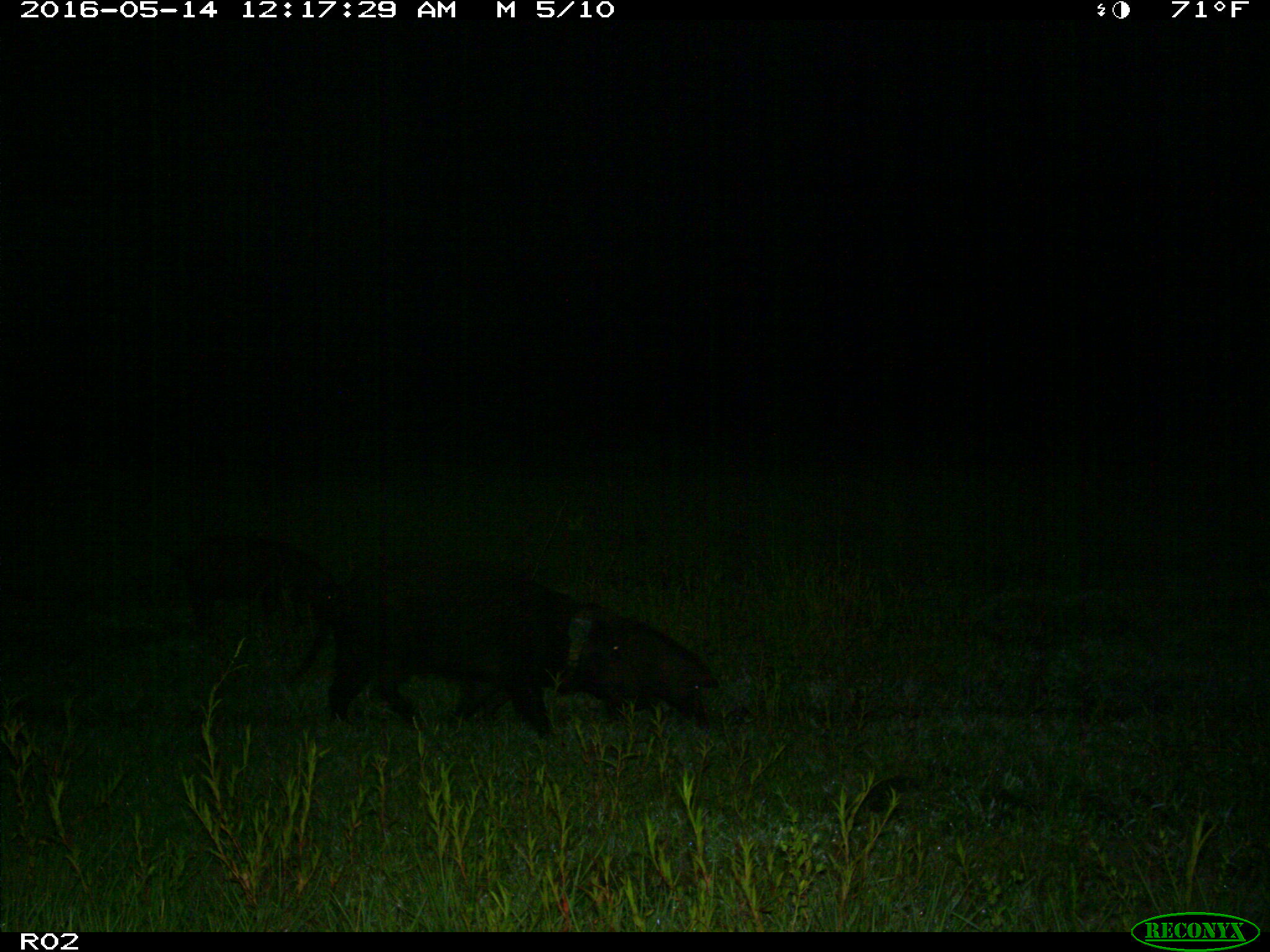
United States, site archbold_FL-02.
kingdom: Animalia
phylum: Chordata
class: Mammalia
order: Artiodactyla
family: Suidae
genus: Sus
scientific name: Sus scrofa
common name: wild boar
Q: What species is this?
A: Sus scrofa (wild boar).